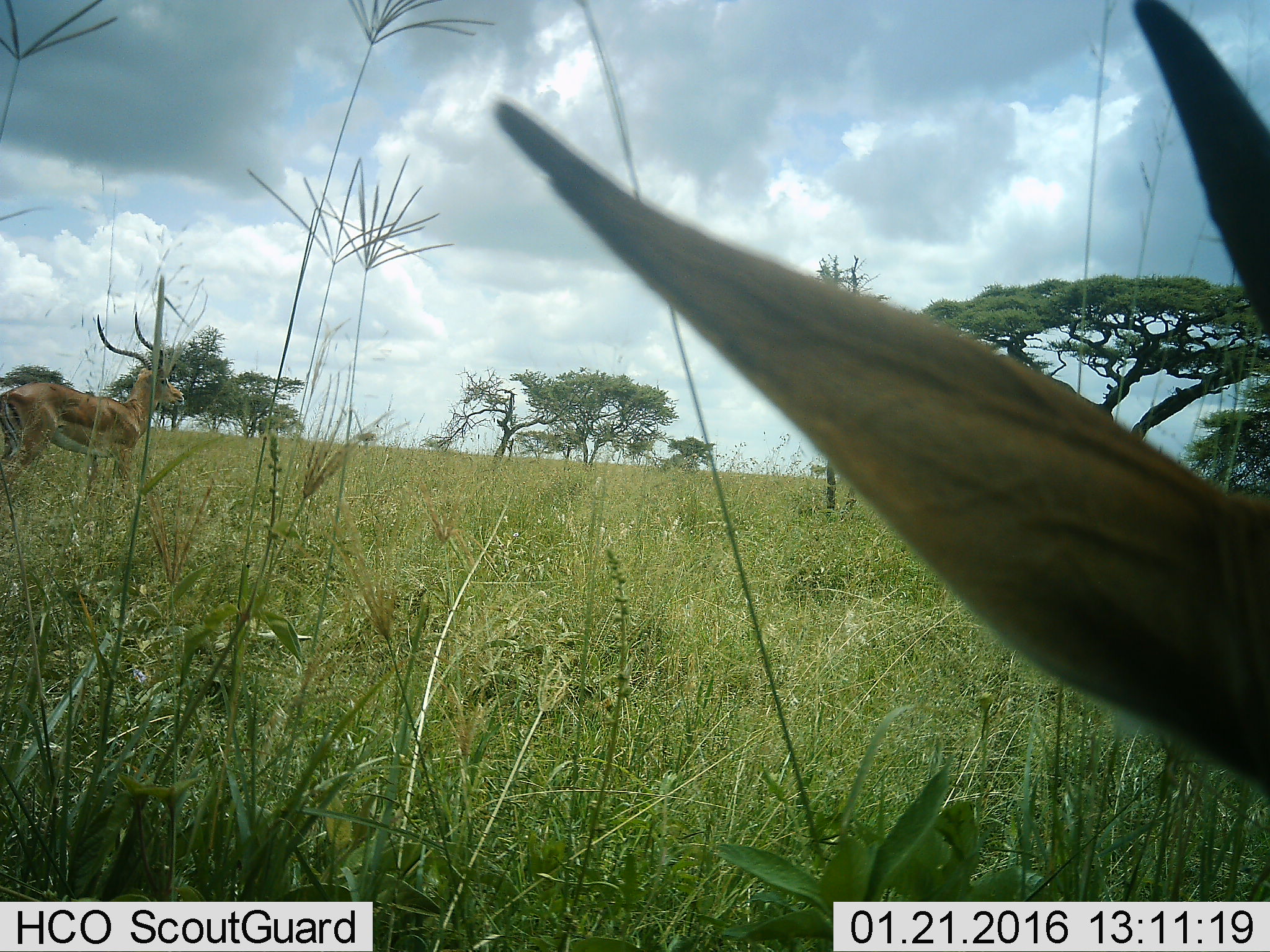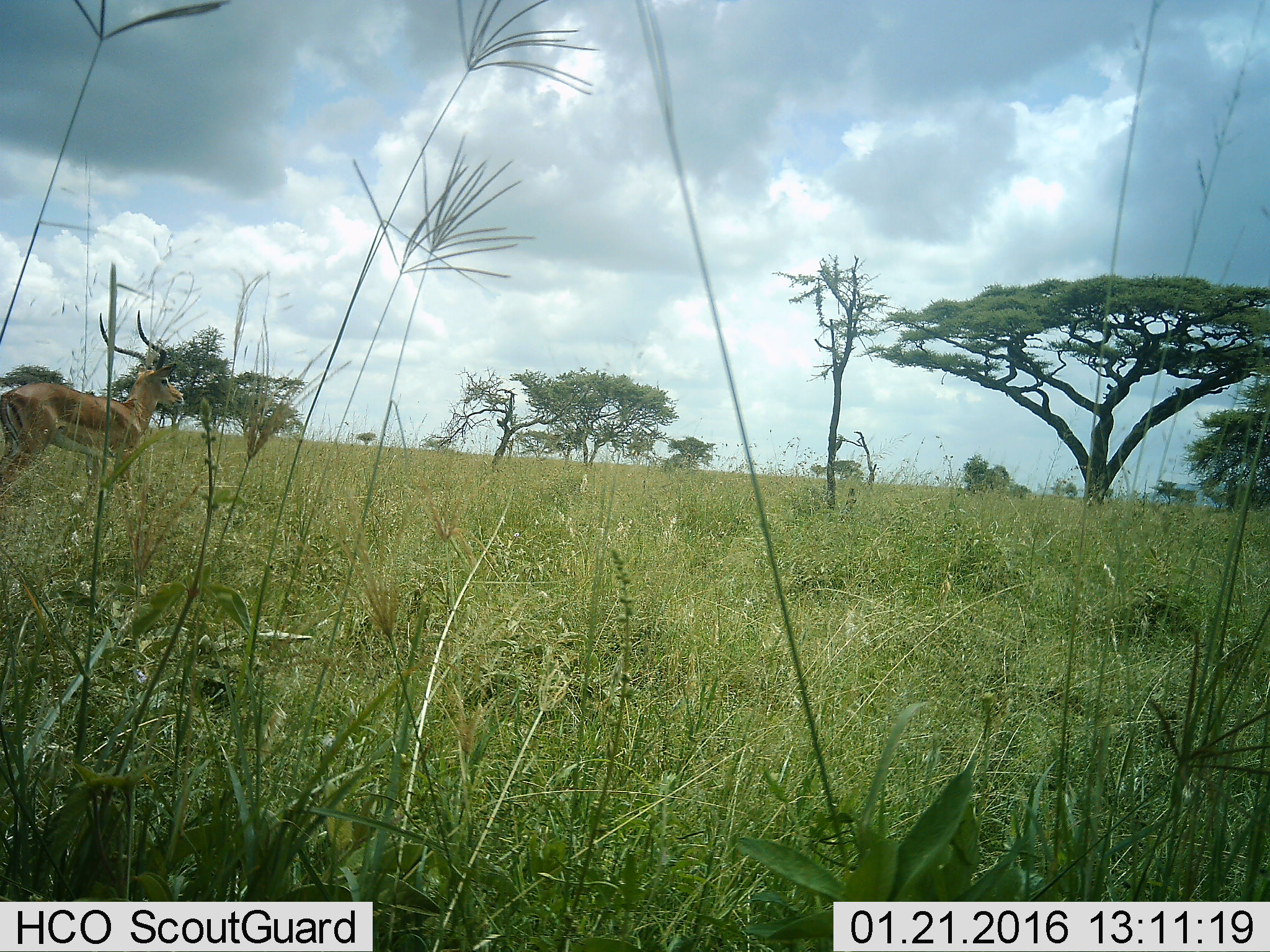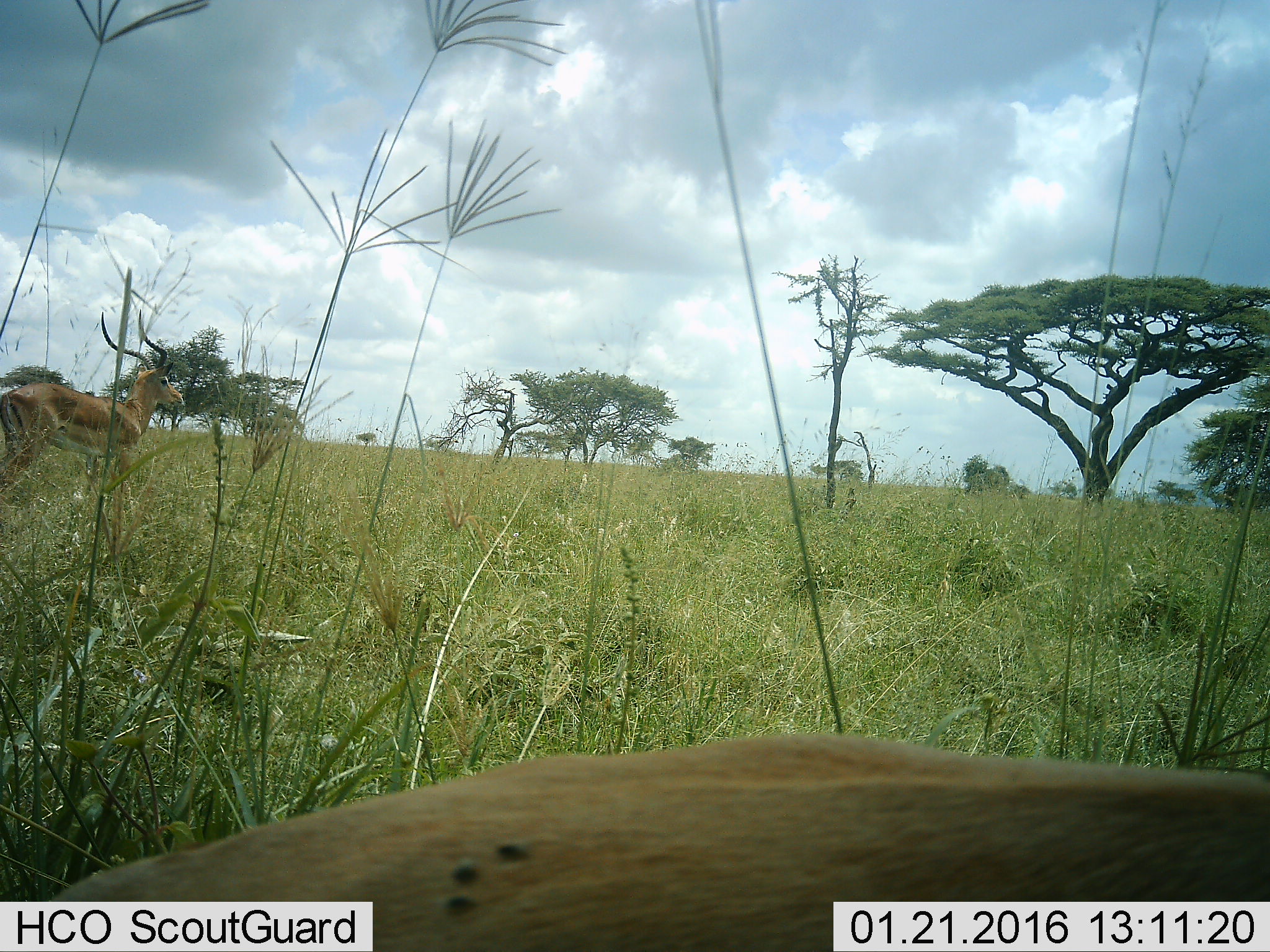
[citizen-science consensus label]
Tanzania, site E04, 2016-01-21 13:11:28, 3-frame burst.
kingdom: Animalia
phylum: Chordata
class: Mammalia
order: Artiodactyla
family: Bovidae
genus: Aepyceros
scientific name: Aepyceros melampus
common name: impala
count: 2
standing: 87%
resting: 7%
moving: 60%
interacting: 0%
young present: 13%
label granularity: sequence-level